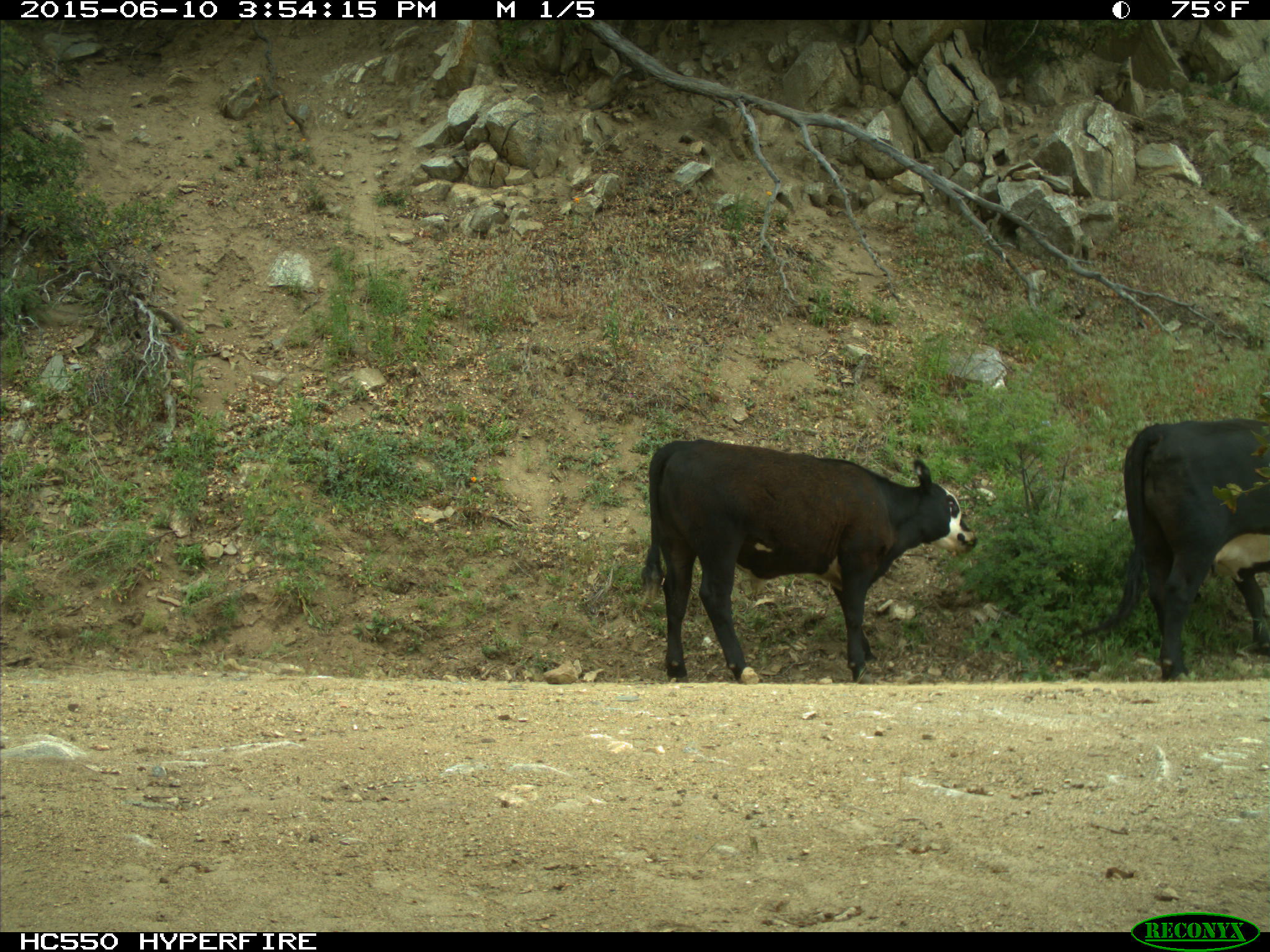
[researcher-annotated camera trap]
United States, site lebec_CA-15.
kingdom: Animalia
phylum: Chordata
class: Mammalia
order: Artiodactyla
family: Bovidae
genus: Bos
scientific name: Bos taurus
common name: domestic cow